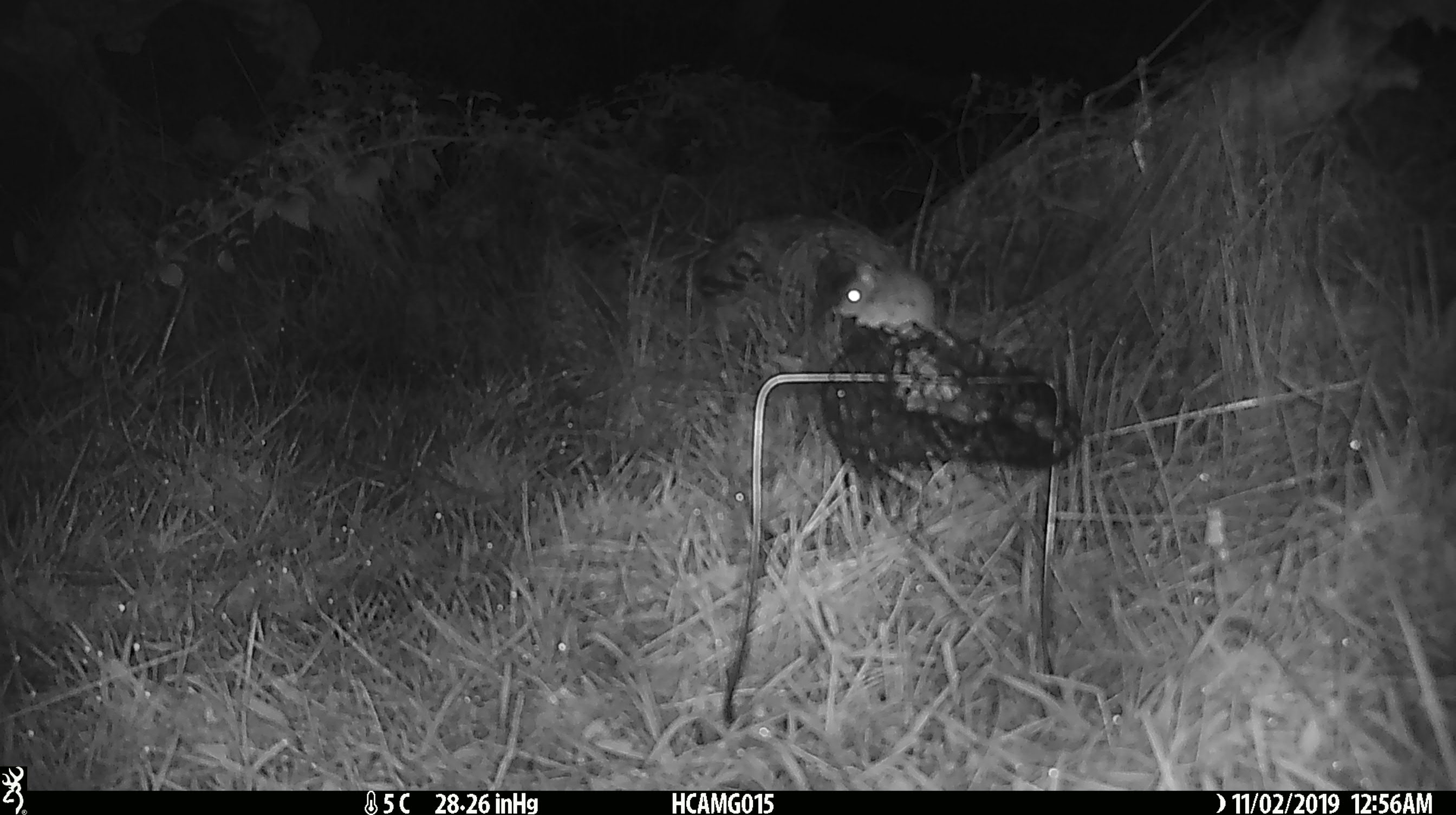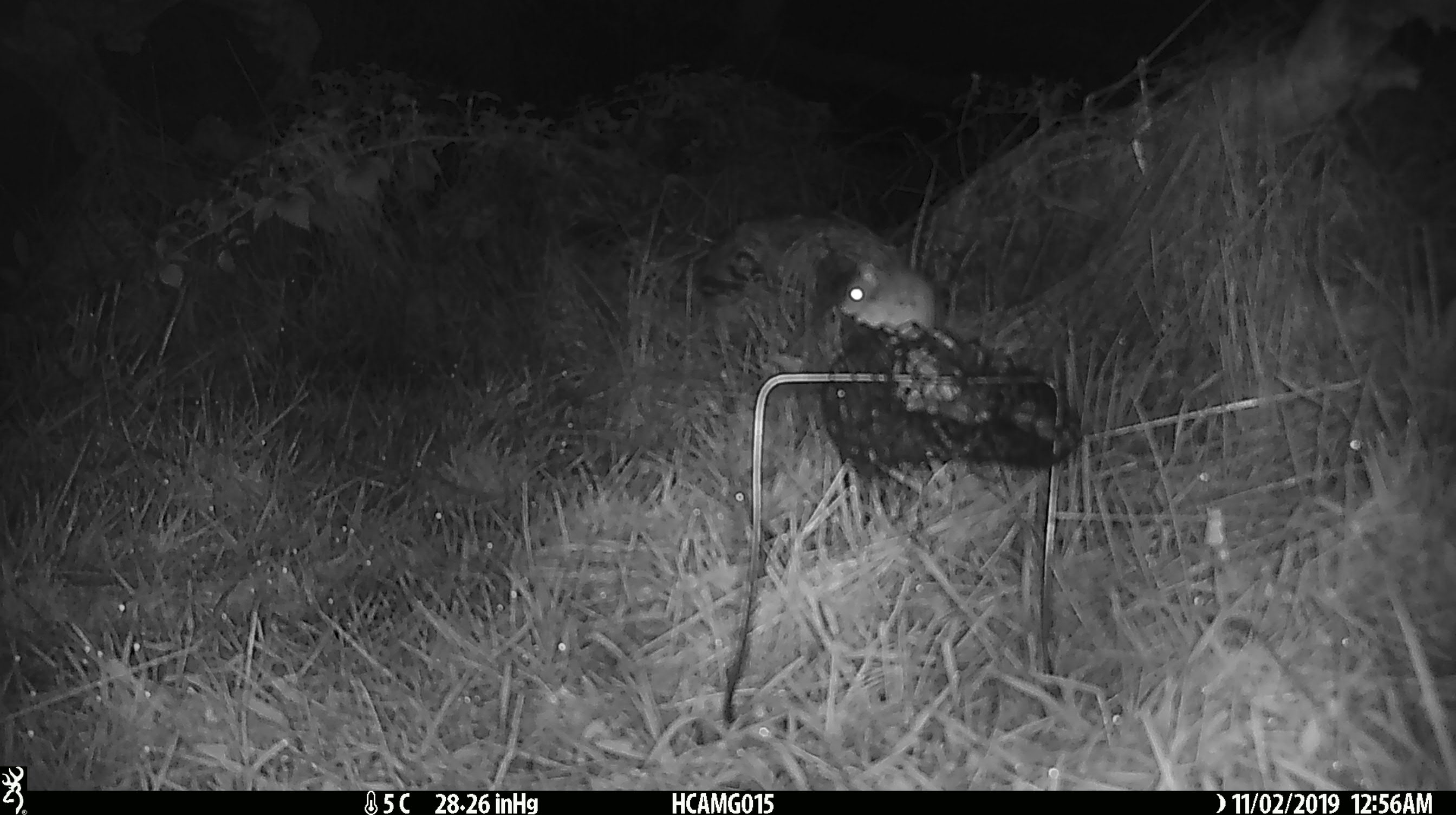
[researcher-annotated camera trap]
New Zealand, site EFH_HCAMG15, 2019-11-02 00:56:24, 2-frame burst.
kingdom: Animalia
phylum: Chordata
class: Mammalia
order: Rodentia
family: Muridae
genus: Mus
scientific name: Mus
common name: mouse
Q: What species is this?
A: Mouse (Mus).